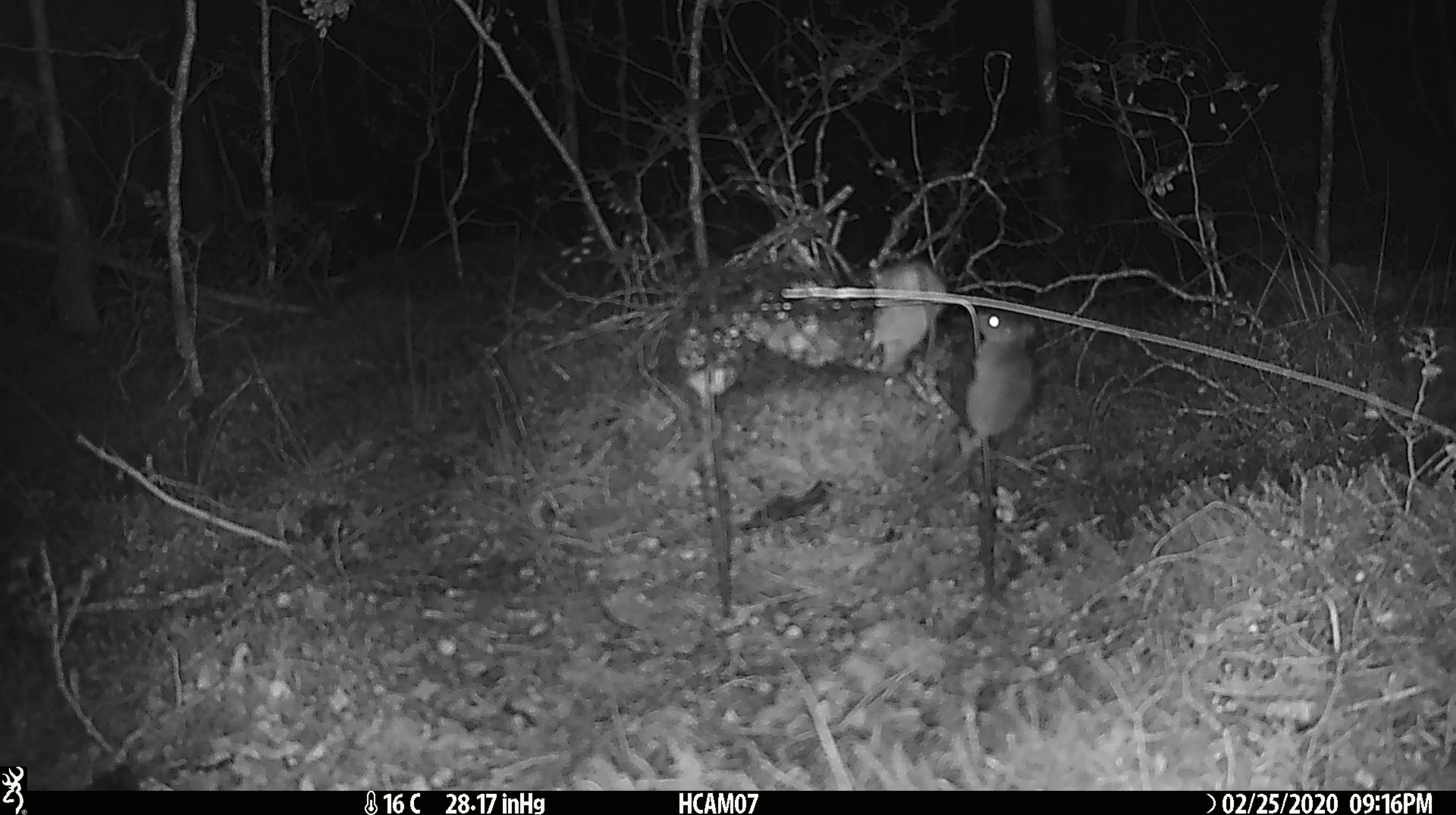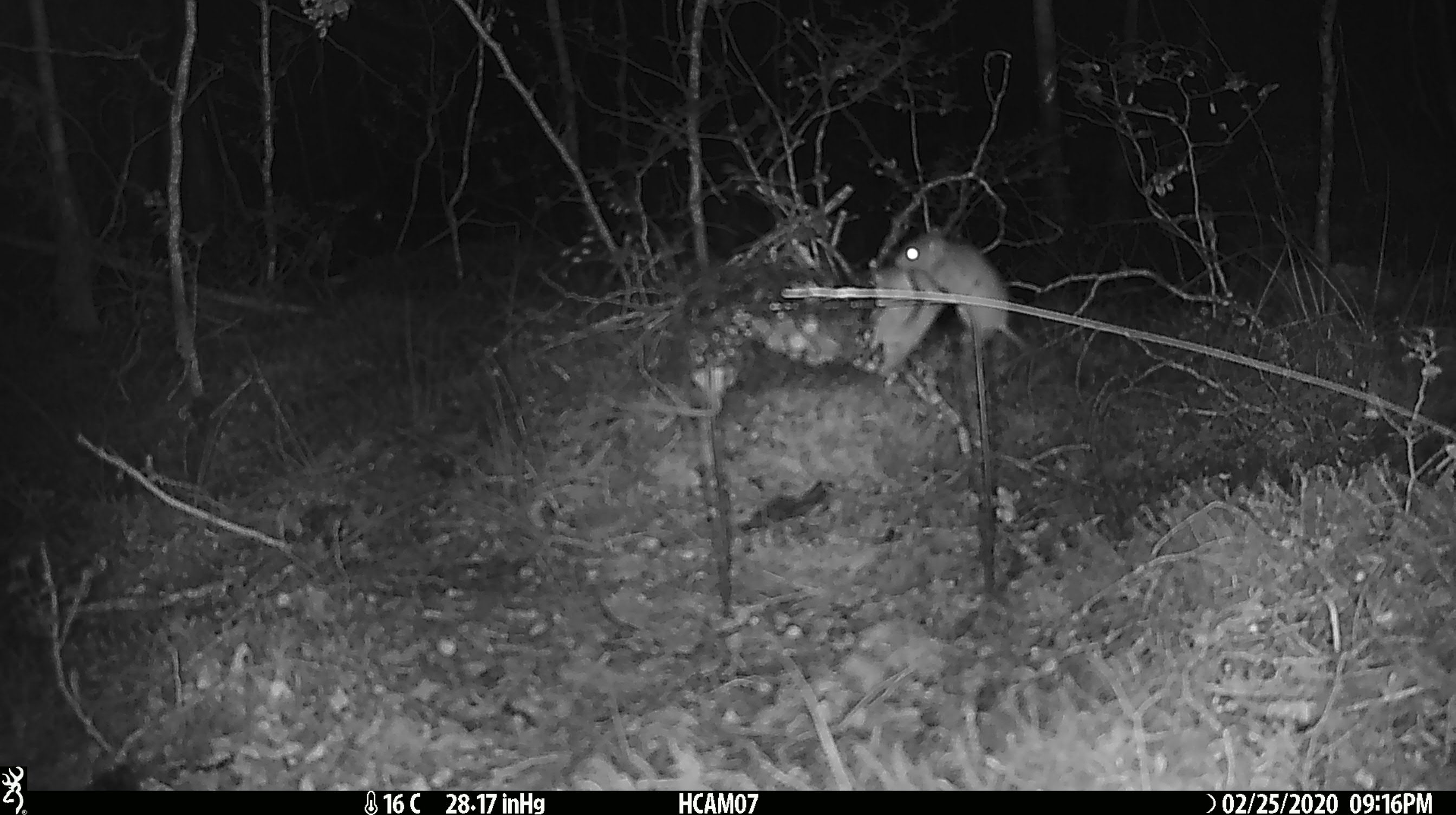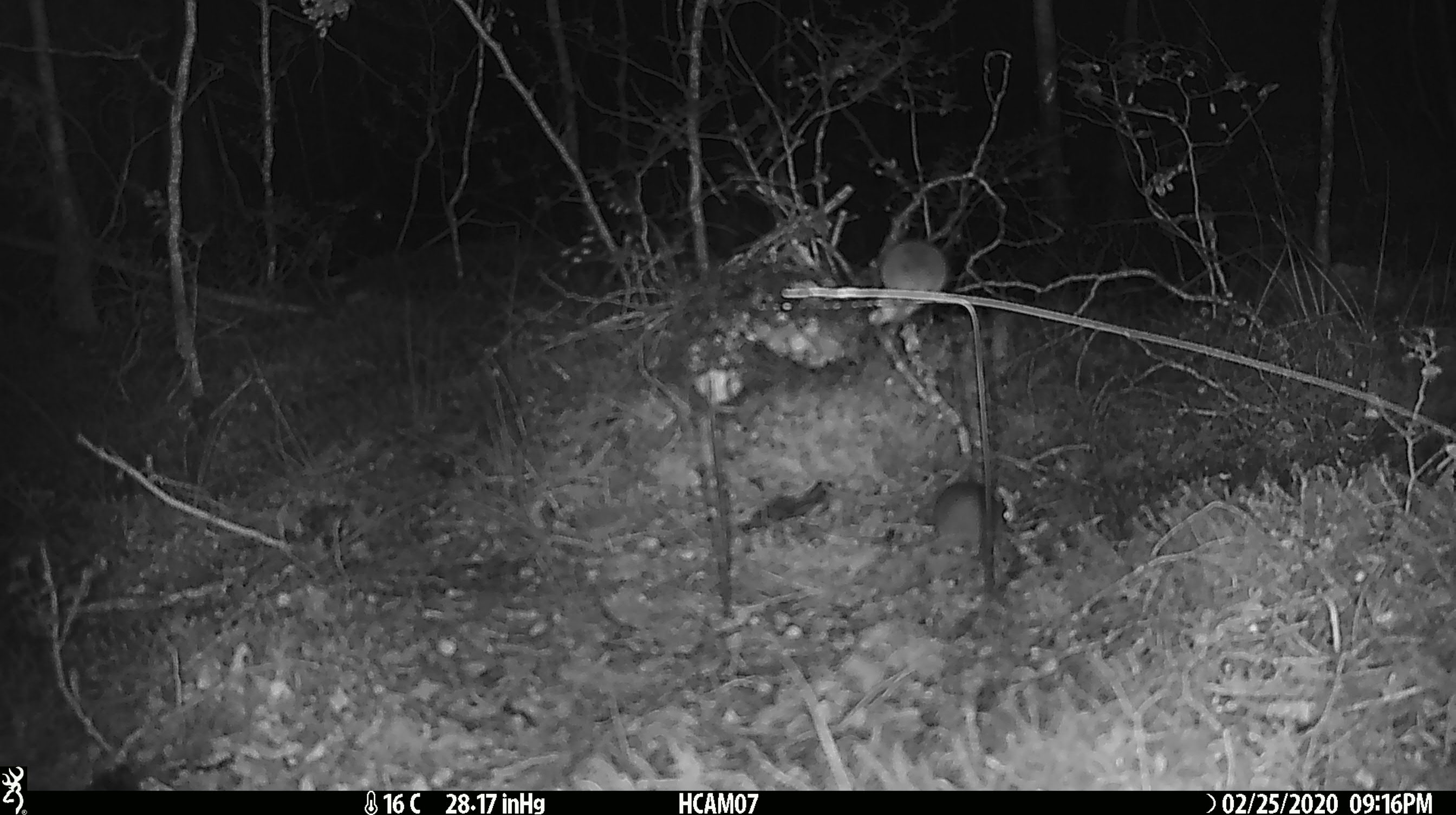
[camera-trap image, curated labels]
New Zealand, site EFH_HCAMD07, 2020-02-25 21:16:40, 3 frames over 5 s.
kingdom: Animalia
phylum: Chordata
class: Mammalia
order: Rodentia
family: Muridae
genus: Mus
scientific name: Mus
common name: mouse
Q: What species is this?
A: Mouse (Mus).